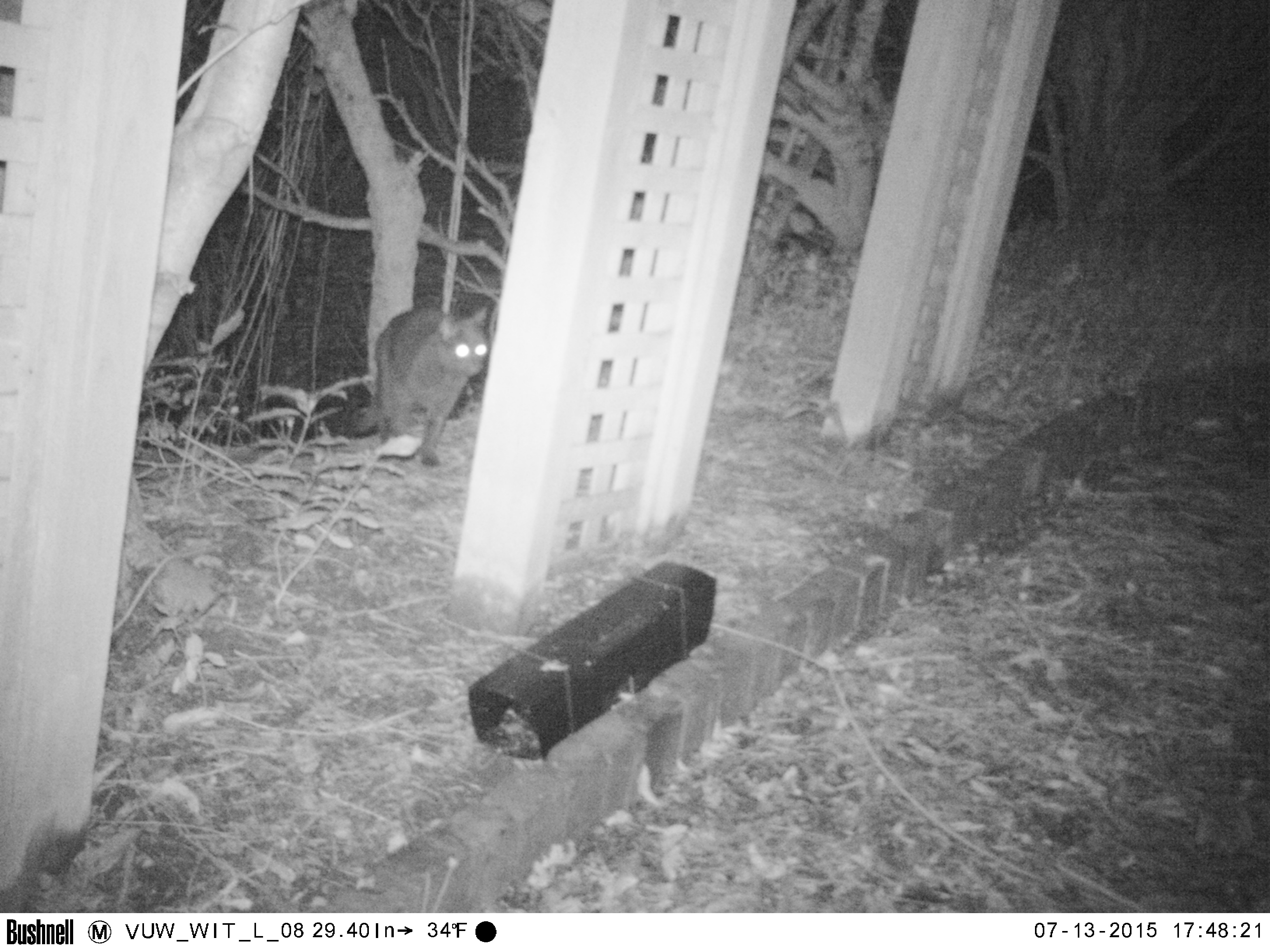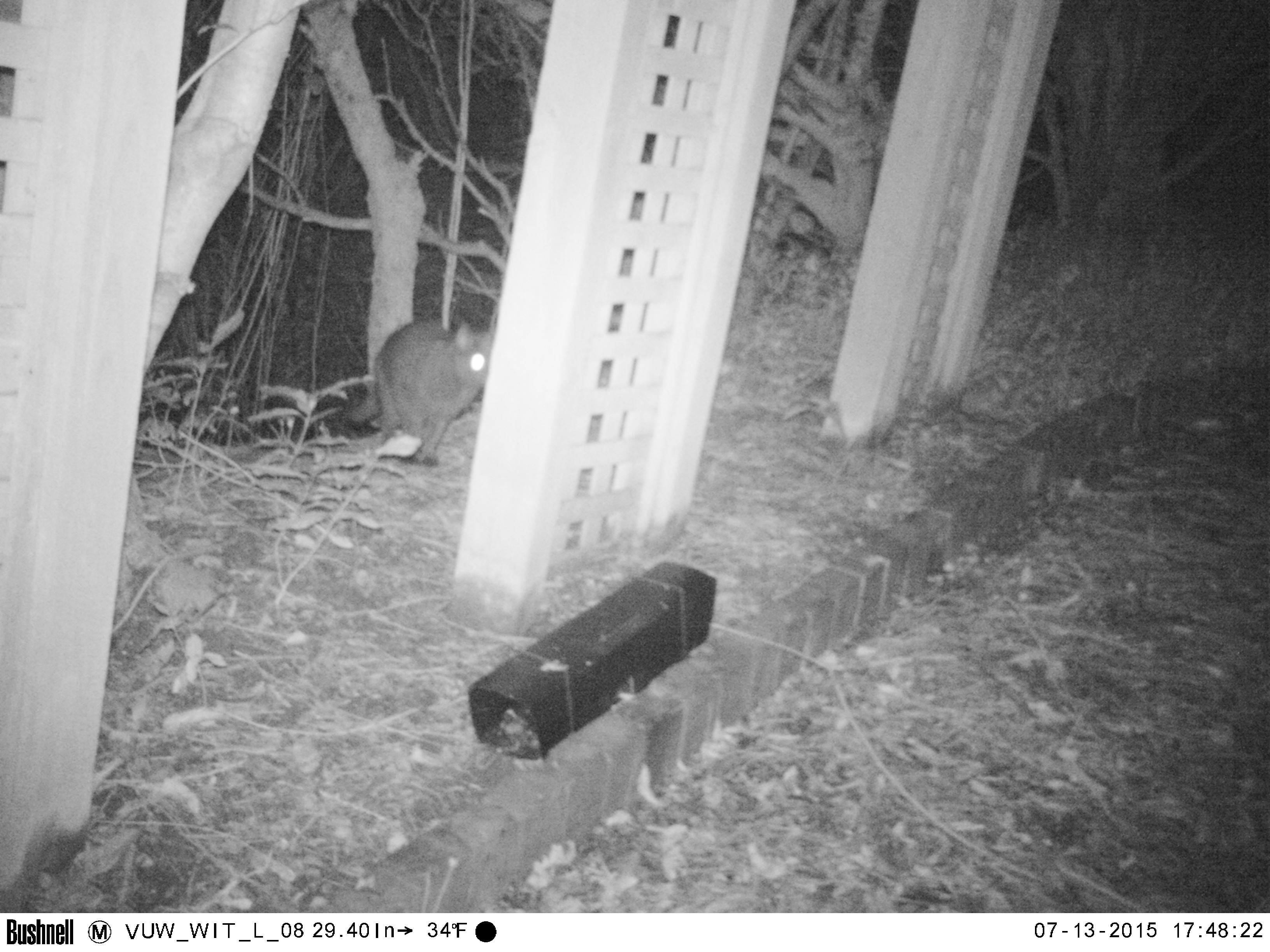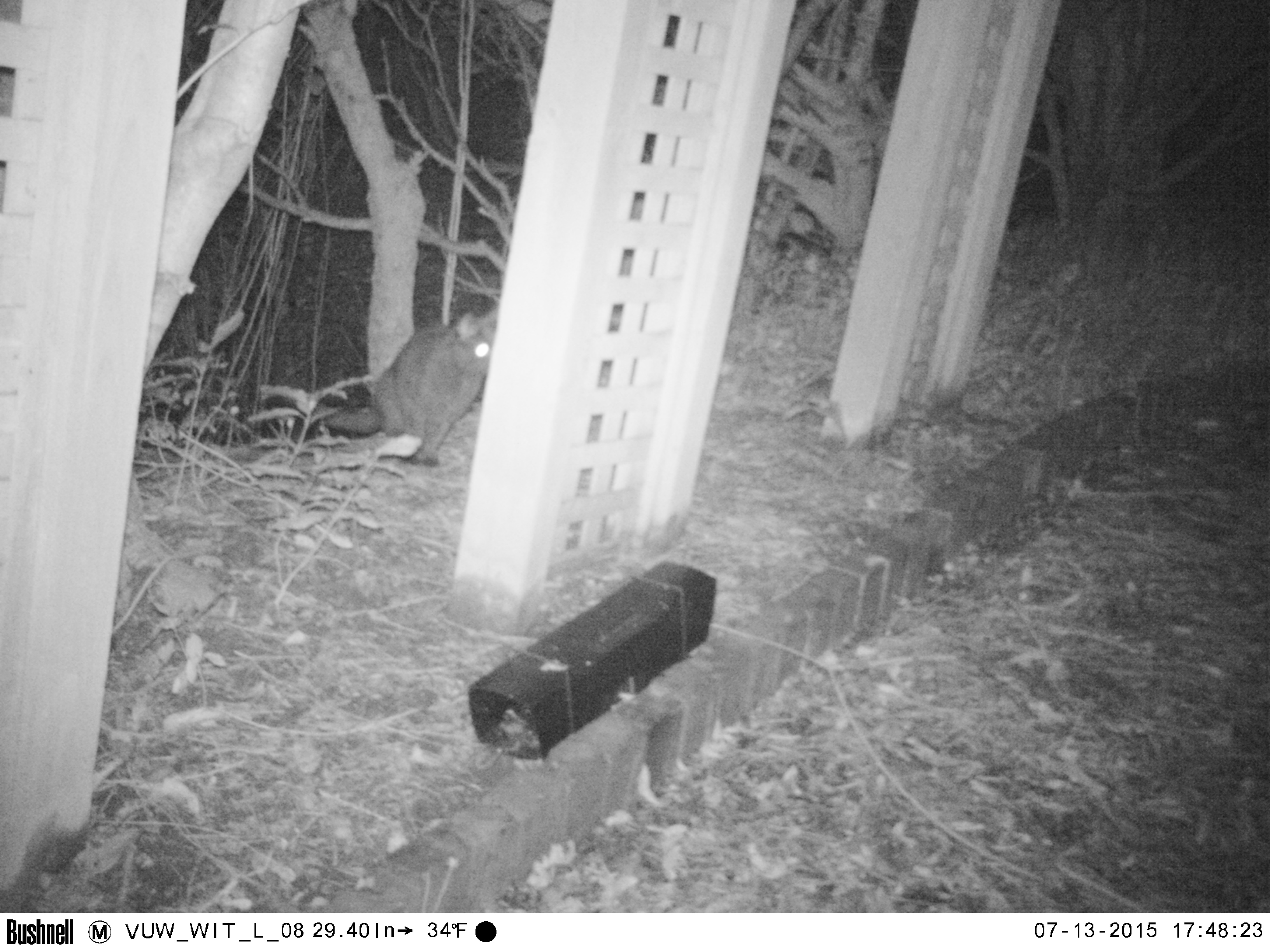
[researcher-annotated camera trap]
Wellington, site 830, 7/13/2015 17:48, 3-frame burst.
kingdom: Animalia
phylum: Chordata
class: Mammalia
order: Carnivora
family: Felidae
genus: Felis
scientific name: Felis catus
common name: cat